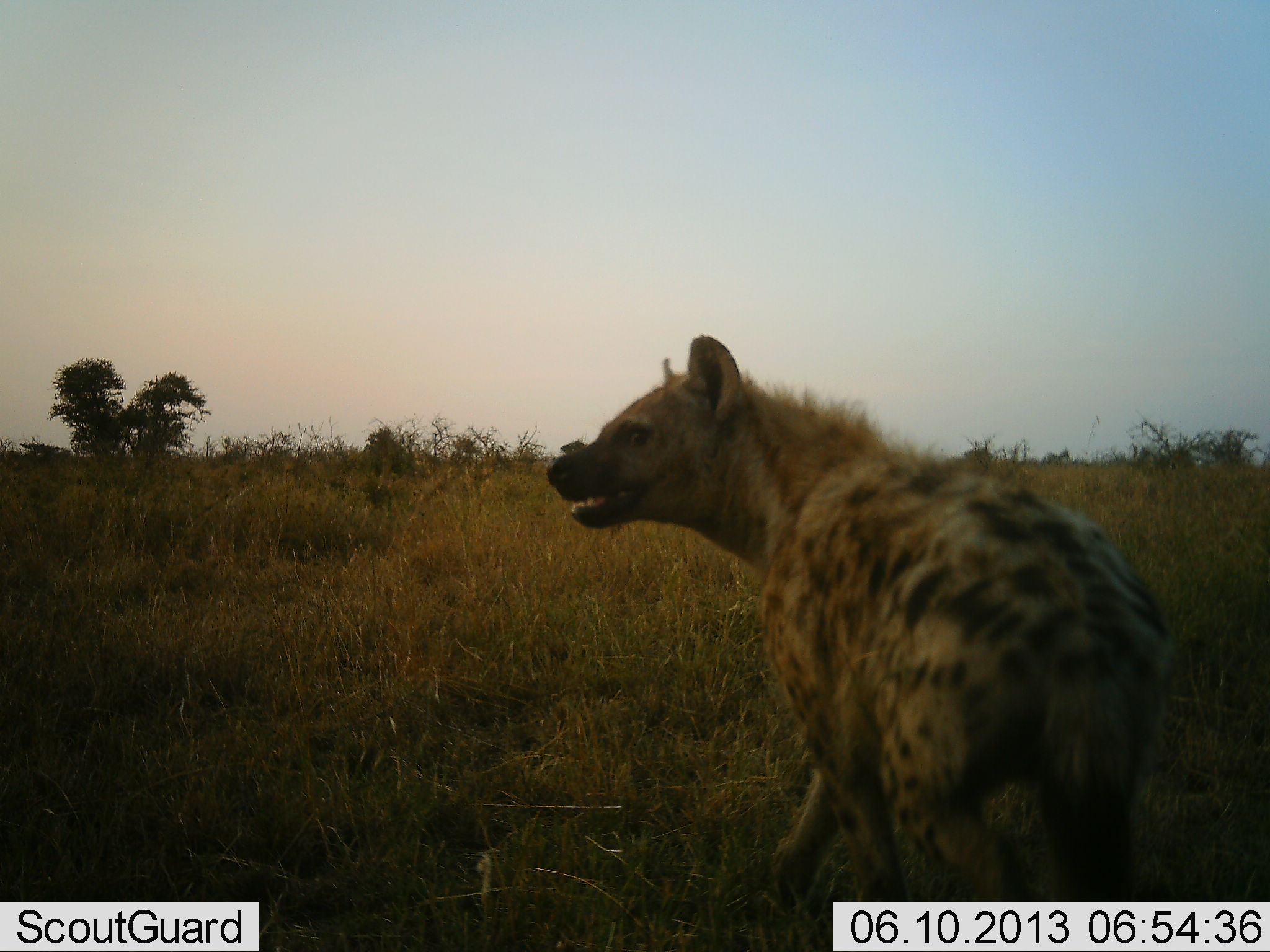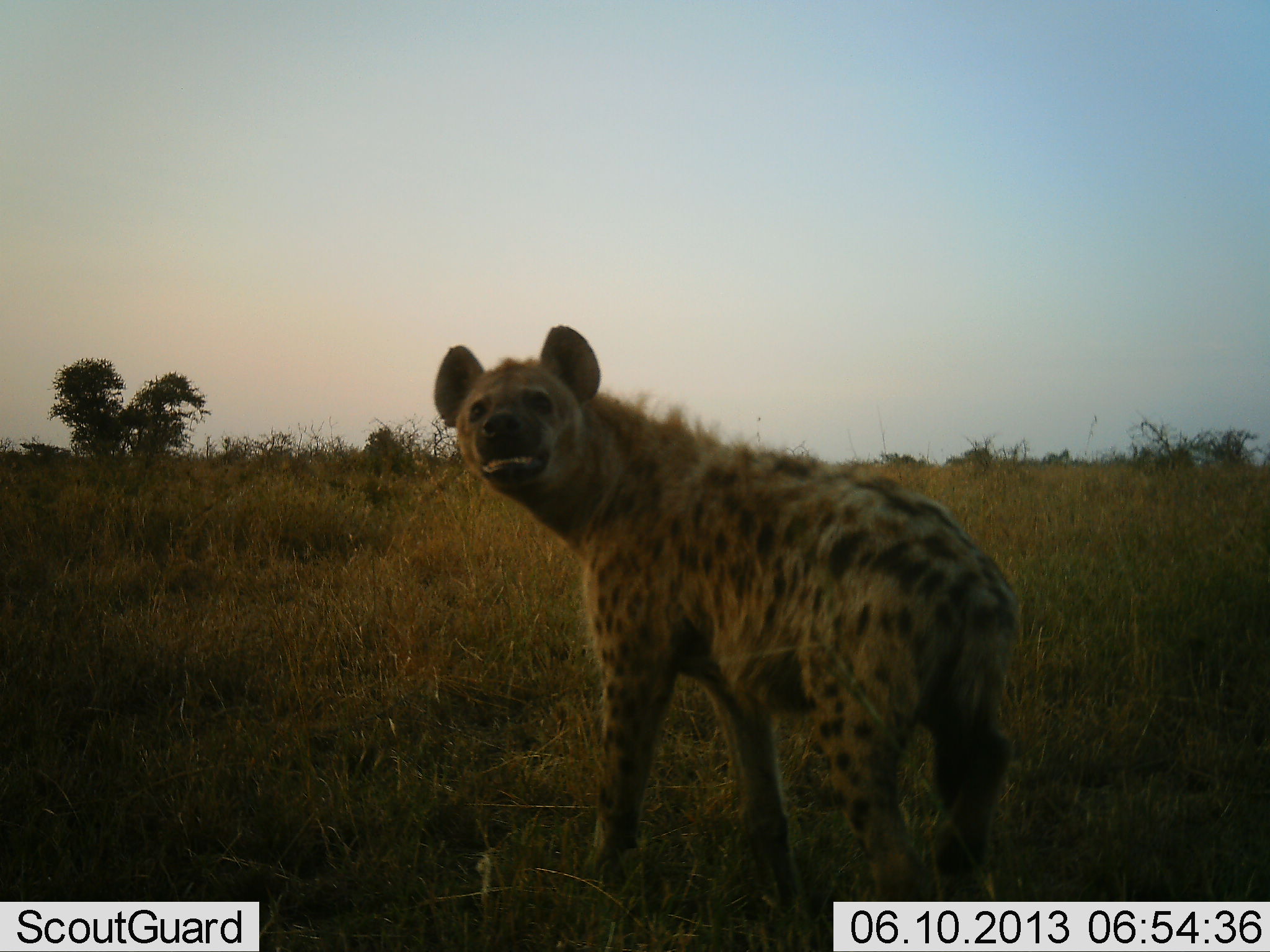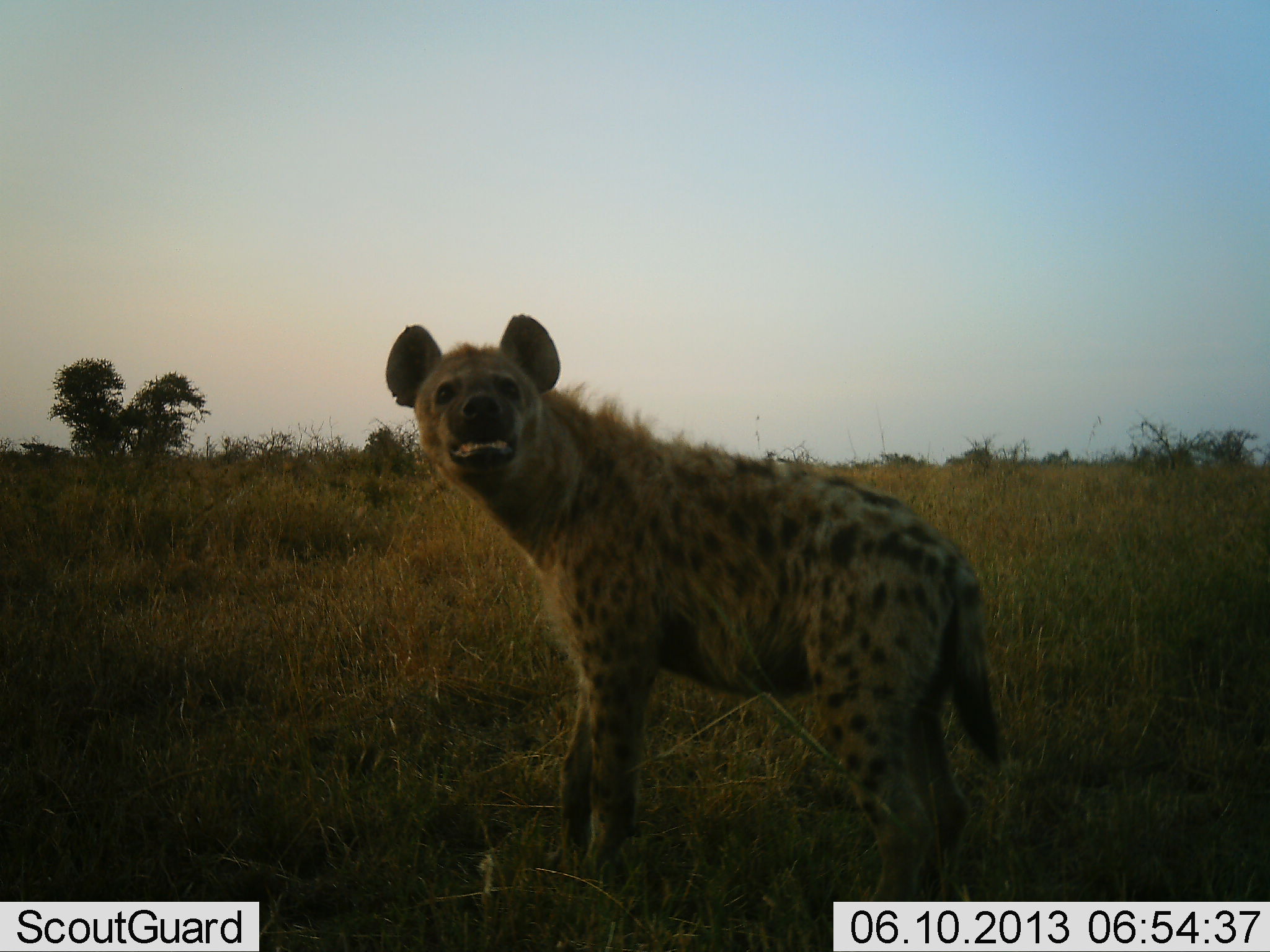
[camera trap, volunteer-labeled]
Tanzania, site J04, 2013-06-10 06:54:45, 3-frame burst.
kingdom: Animalia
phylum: Chordata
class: Mammalia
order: Carnivora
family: Hyaenidae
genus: Crocuta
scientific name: Crocuta crocuta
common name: spotted hyena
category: hyenaspotted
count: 1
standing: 38%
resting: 0%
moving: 66%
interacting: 6%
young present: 0%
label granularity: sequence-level